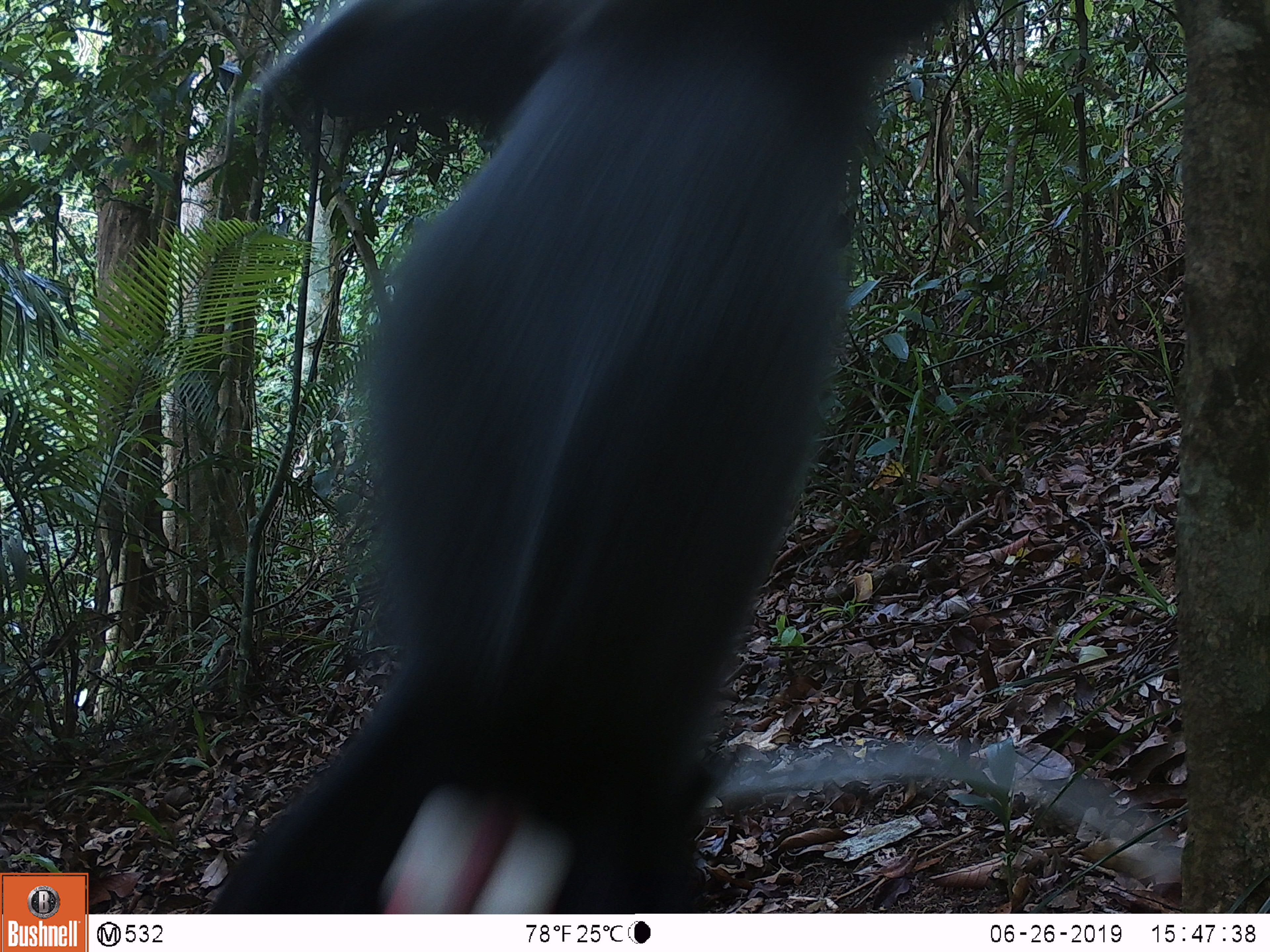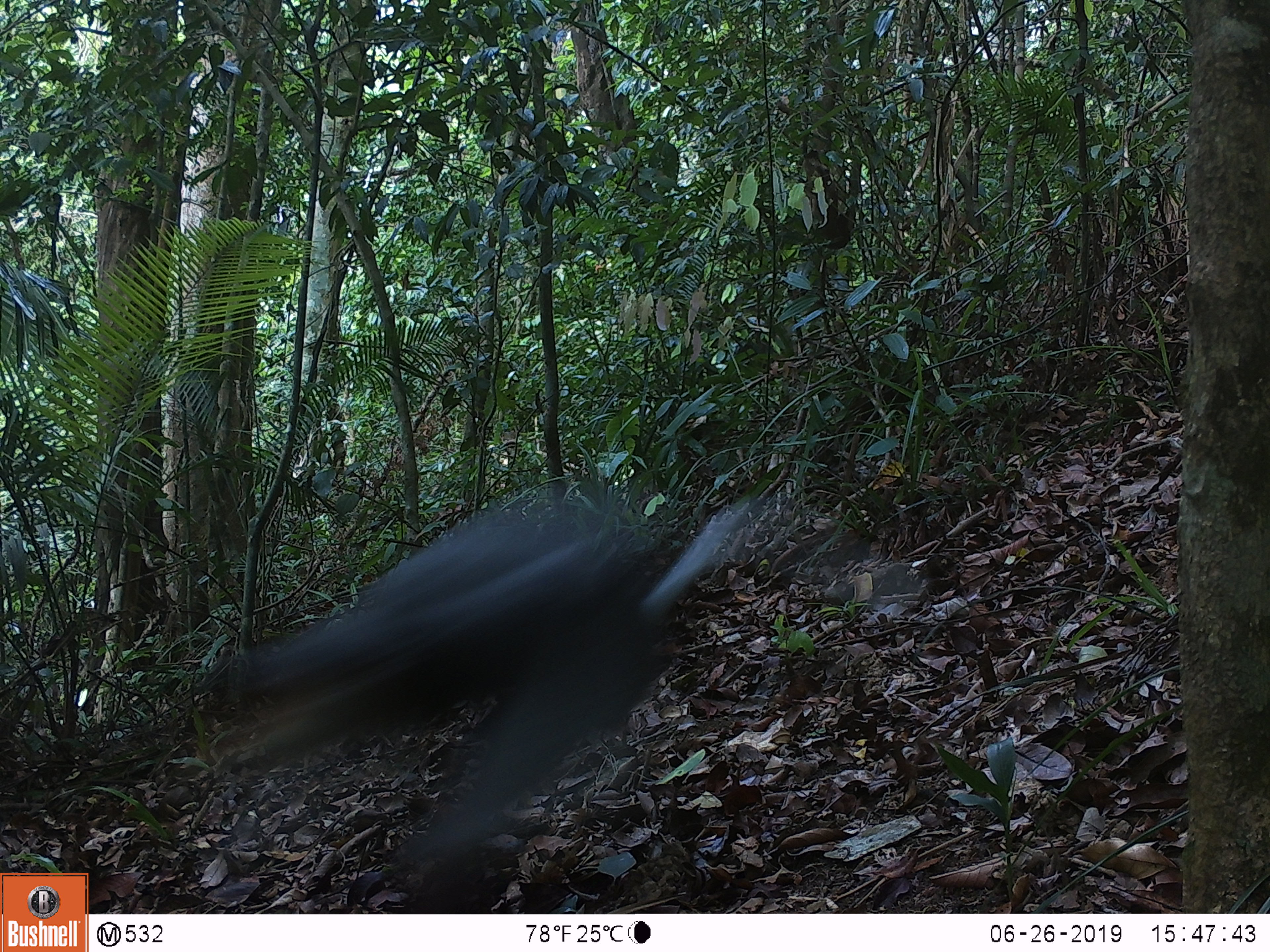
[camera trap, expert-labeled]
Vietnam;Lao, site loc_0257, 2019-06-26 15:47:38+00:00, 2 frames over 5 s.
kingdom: Animalia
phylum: Chordata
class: Mammalia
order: Primates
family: Cercopithecidae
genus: Pygathrix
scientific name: Pygathrix nemaeus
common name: red-shanked douc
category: red shanked douc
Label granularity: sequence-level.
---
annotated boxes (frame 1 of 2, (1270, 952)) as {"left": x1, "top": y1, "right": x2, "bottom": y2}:
red shanked douc: {"left": 200, "top": 1, "right": 977, "bottom": 912}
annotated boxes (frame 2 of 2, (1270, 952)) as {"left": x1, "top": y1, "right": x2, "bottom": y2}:
red shanked douc: {"left": 196, "top": 486, "right": 752, "bottom": 907}